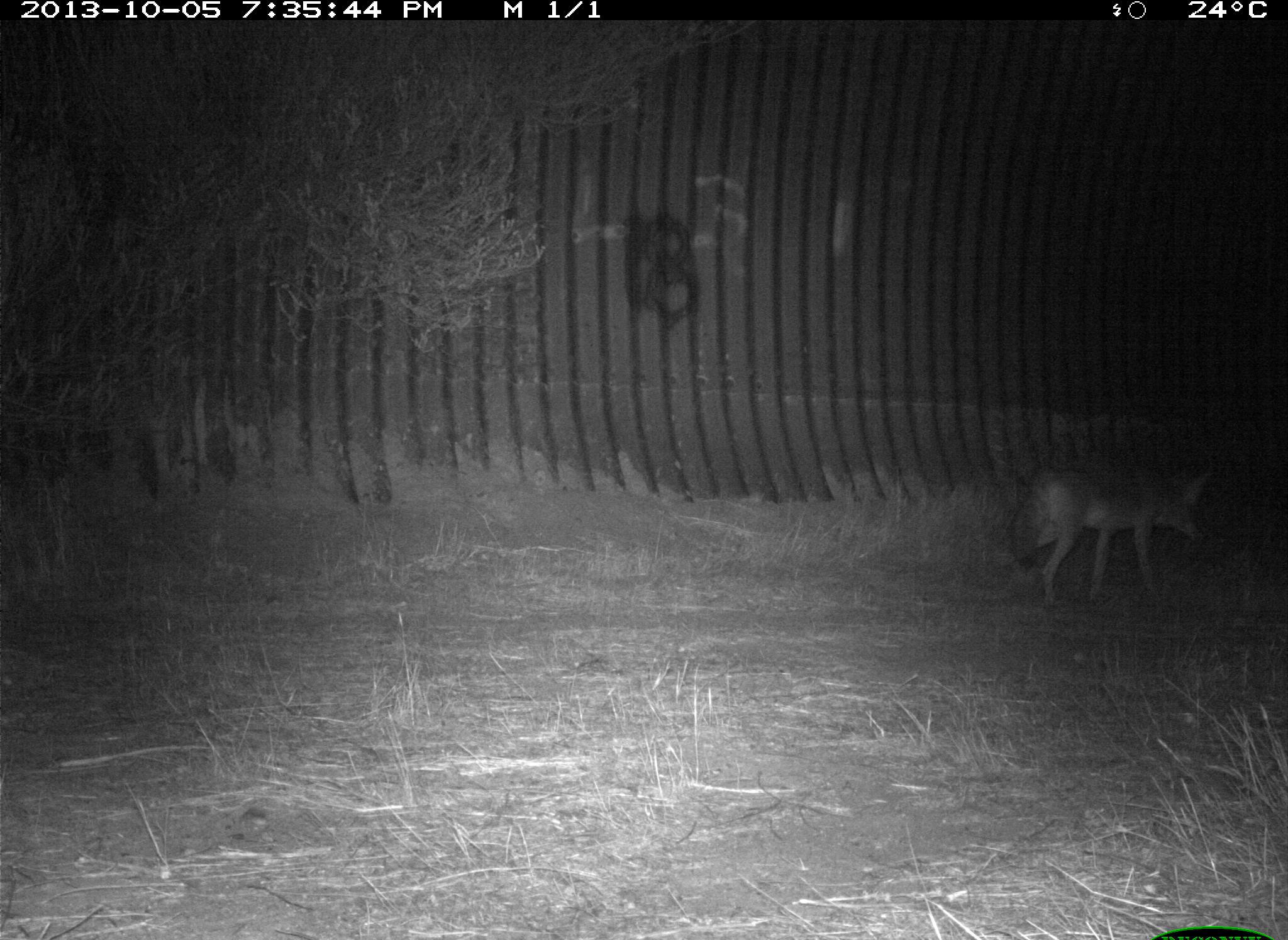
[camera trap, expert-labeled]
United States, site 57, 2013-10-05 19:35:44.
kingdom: Animalia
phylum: Chordata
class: Mammalia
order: Carnivora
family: Canidae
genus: Canis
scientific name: Canis latrans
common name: coyote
Coyote (Canis latrans).